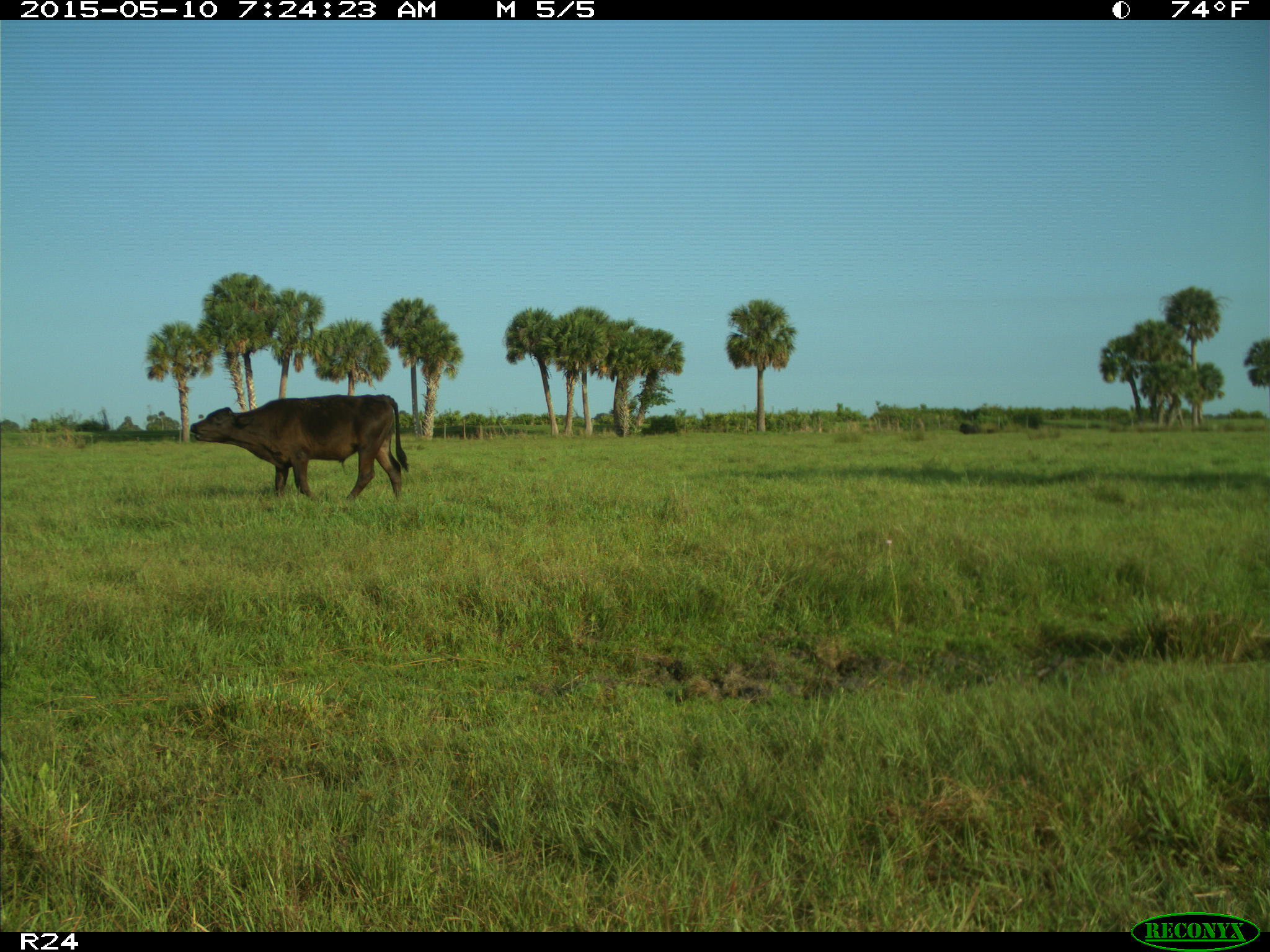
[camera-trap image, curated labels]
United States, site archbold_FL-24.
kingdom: Animalia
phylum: Chordata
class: Mammalia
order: Artiodactyla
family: Bovidae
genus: Bos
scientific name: Bos taurus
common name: domestic cow